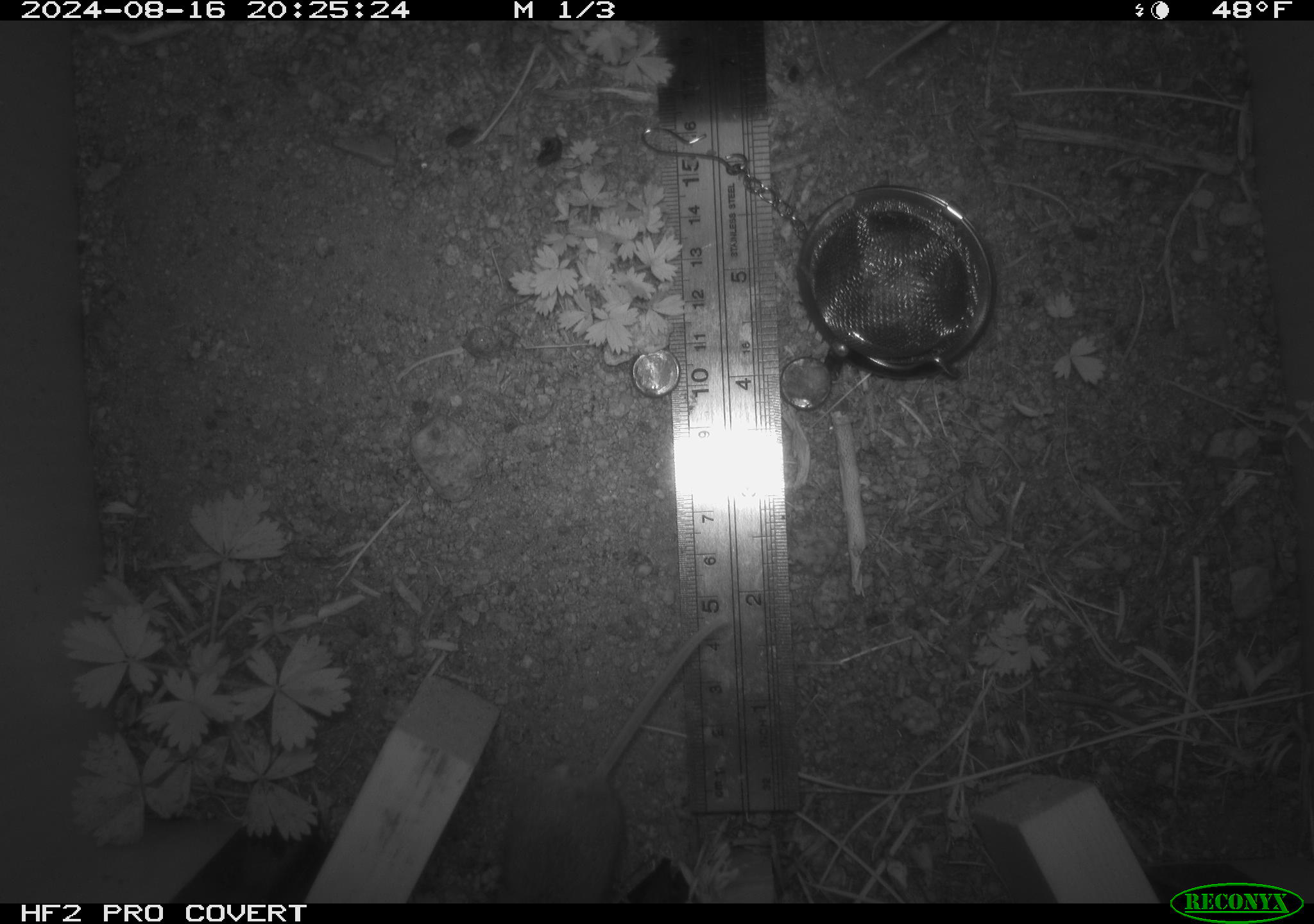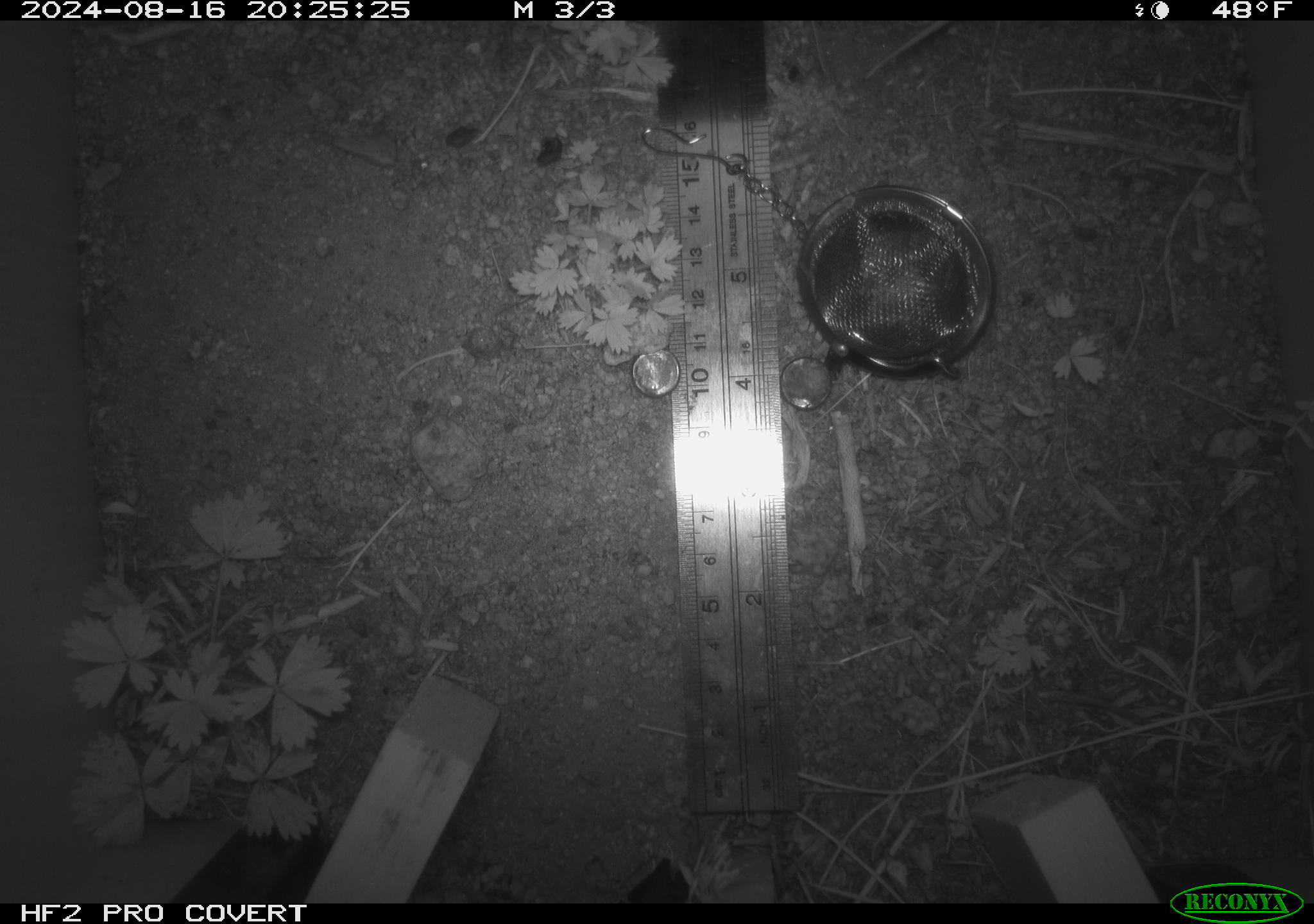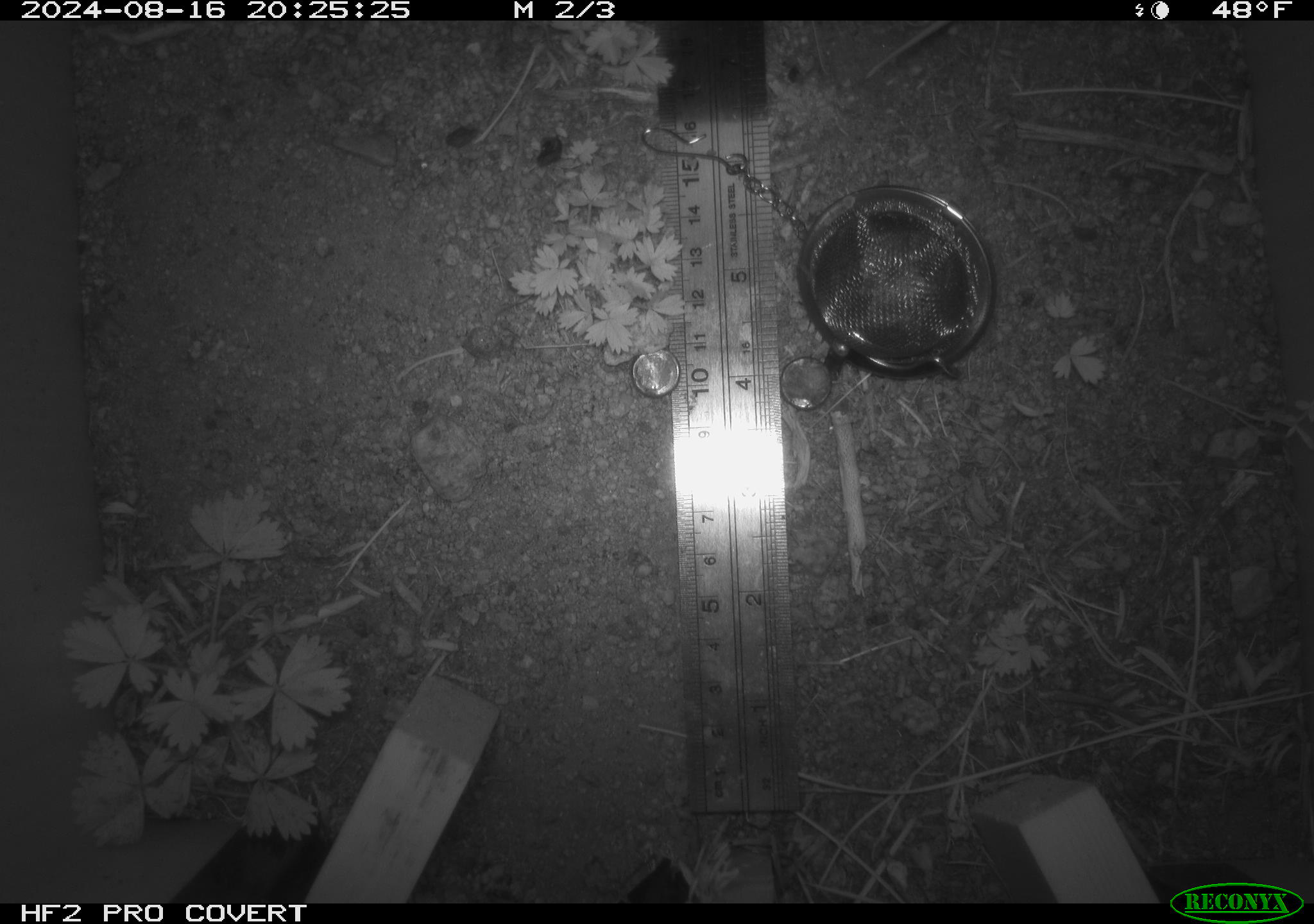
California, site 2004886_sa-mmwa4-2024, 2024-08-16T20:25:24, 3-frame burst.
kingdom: Animalia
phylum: Chordata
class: Mammalia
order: Rodentia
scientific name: Rodentia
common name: mouse species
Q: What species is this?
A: Mouse species (Rodentia).